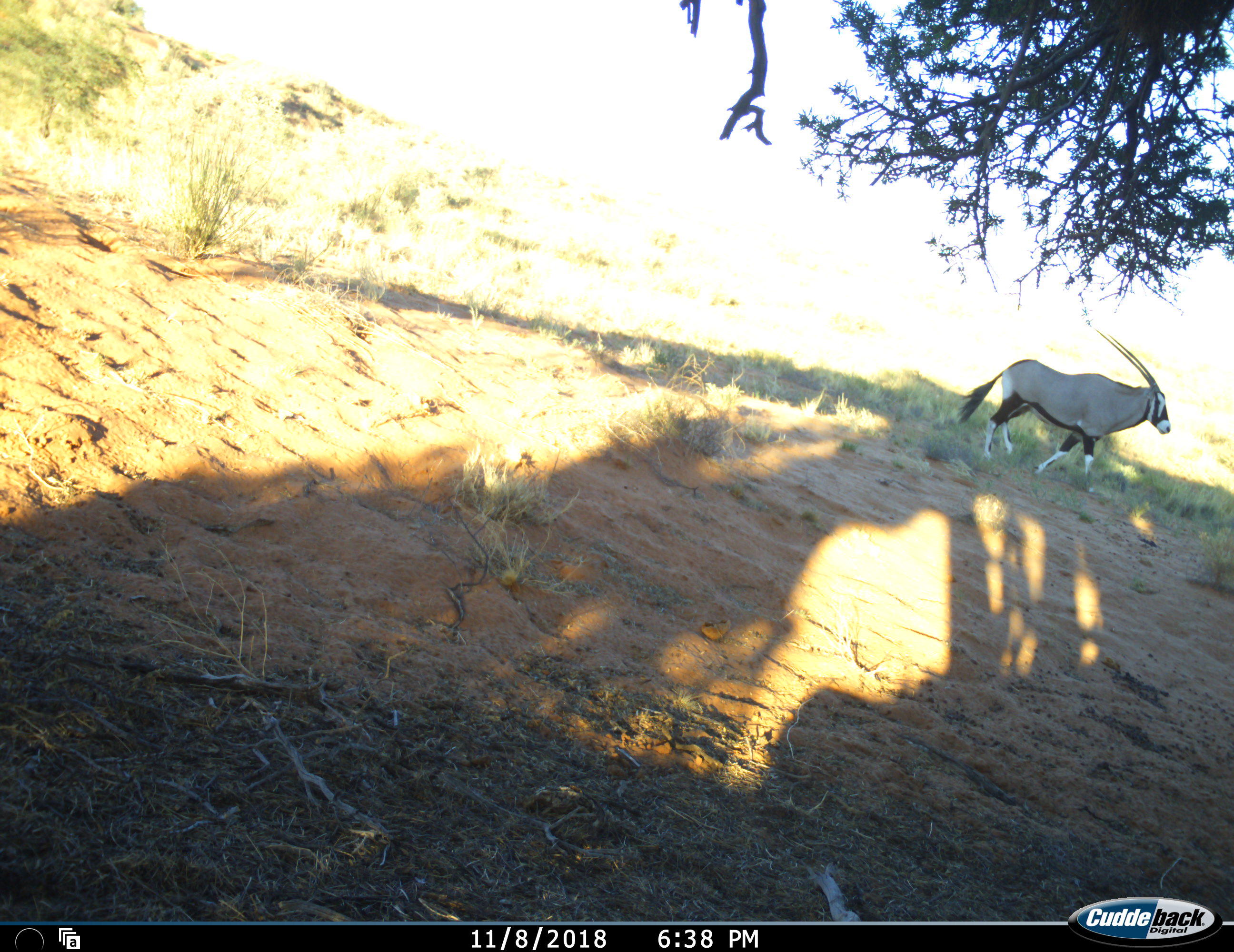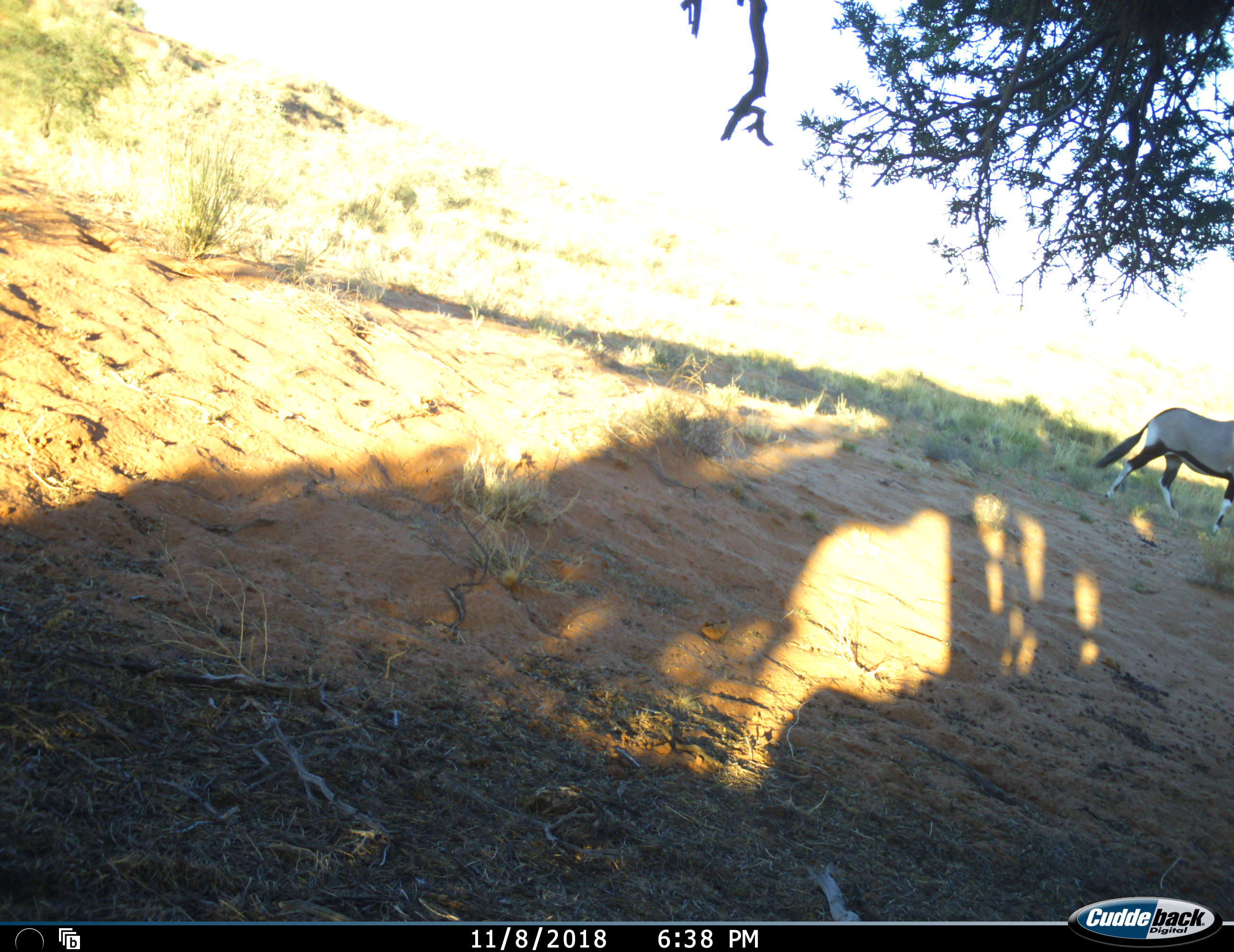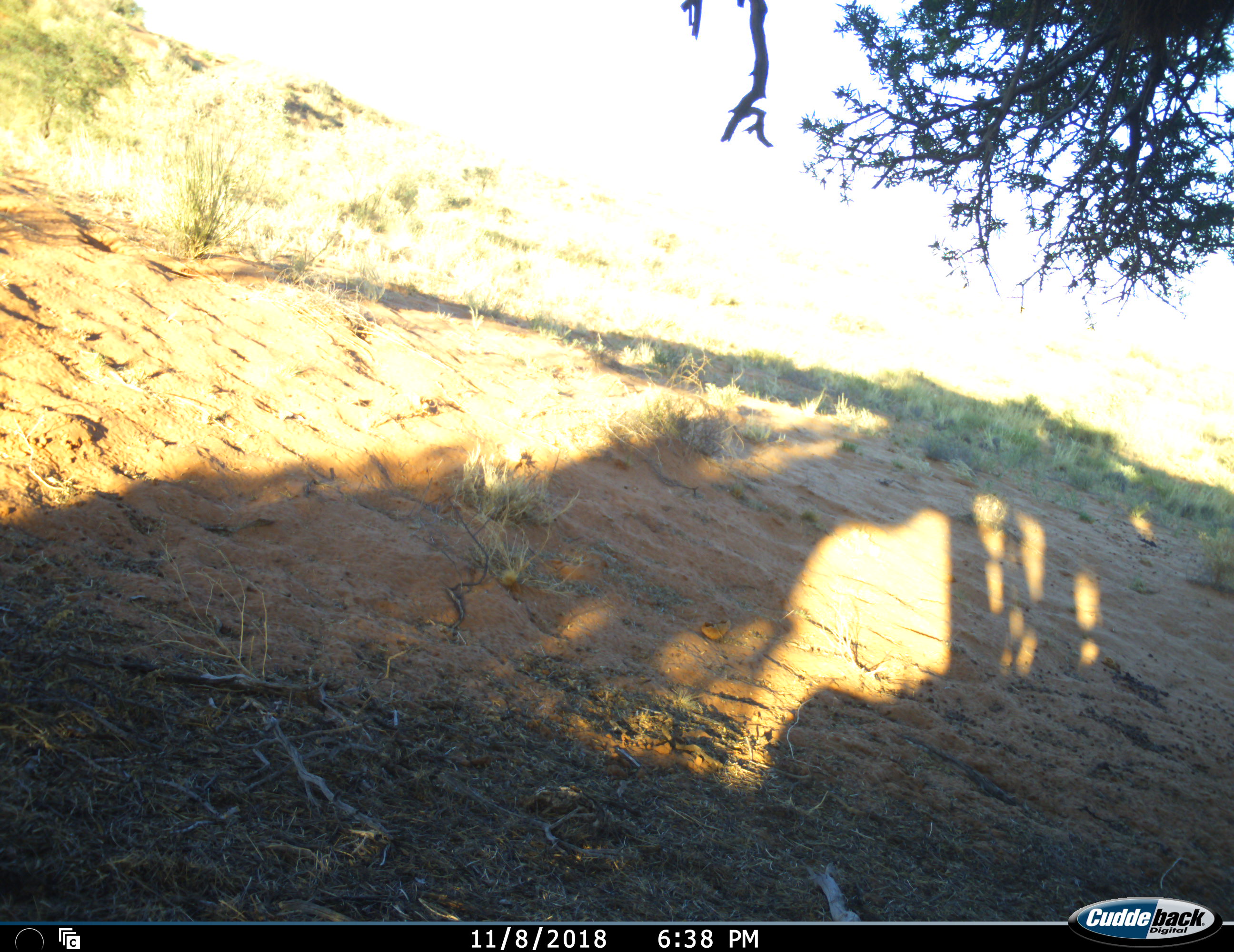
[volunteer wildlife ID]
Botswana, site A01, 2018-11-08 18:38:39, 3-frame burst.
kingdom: Animalia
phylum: Chordata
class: Mammalia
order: Artiodactyla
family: Bovidae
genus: Oryx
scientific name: Oryx gazella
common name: gemsbok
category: gemsbokoryx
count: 1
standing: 0%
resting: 0%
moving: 100%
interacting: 0%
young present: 0%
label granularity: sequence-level